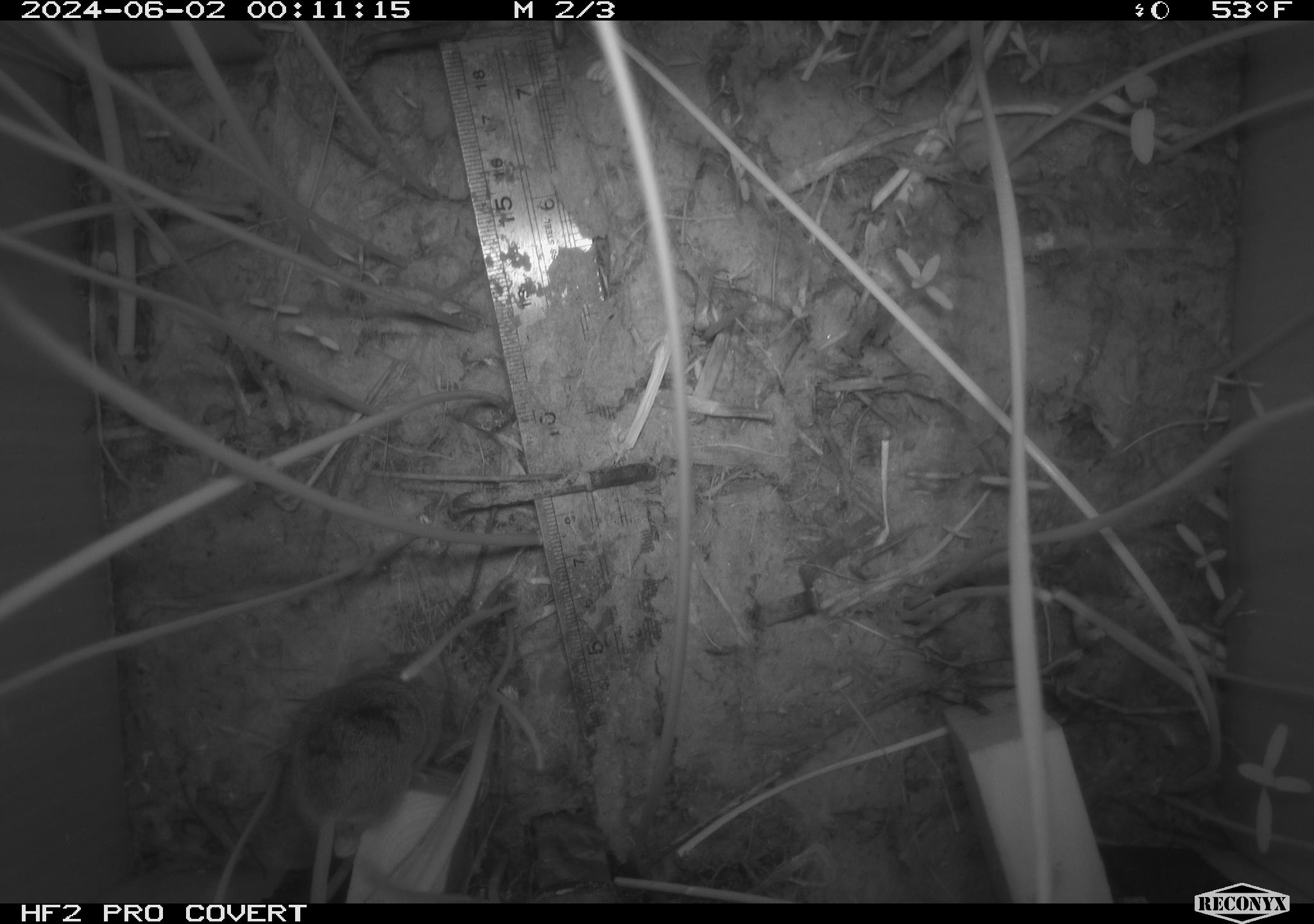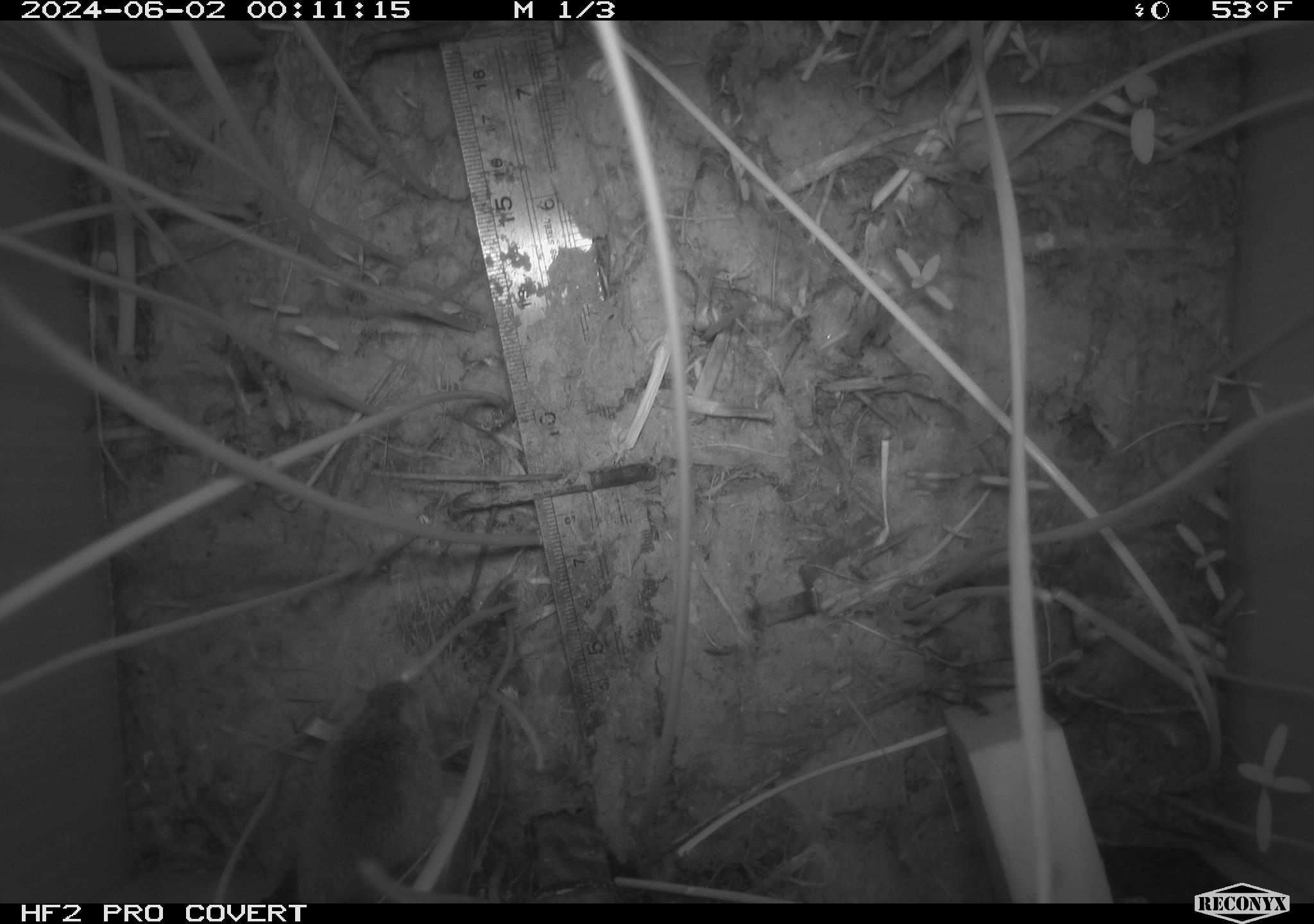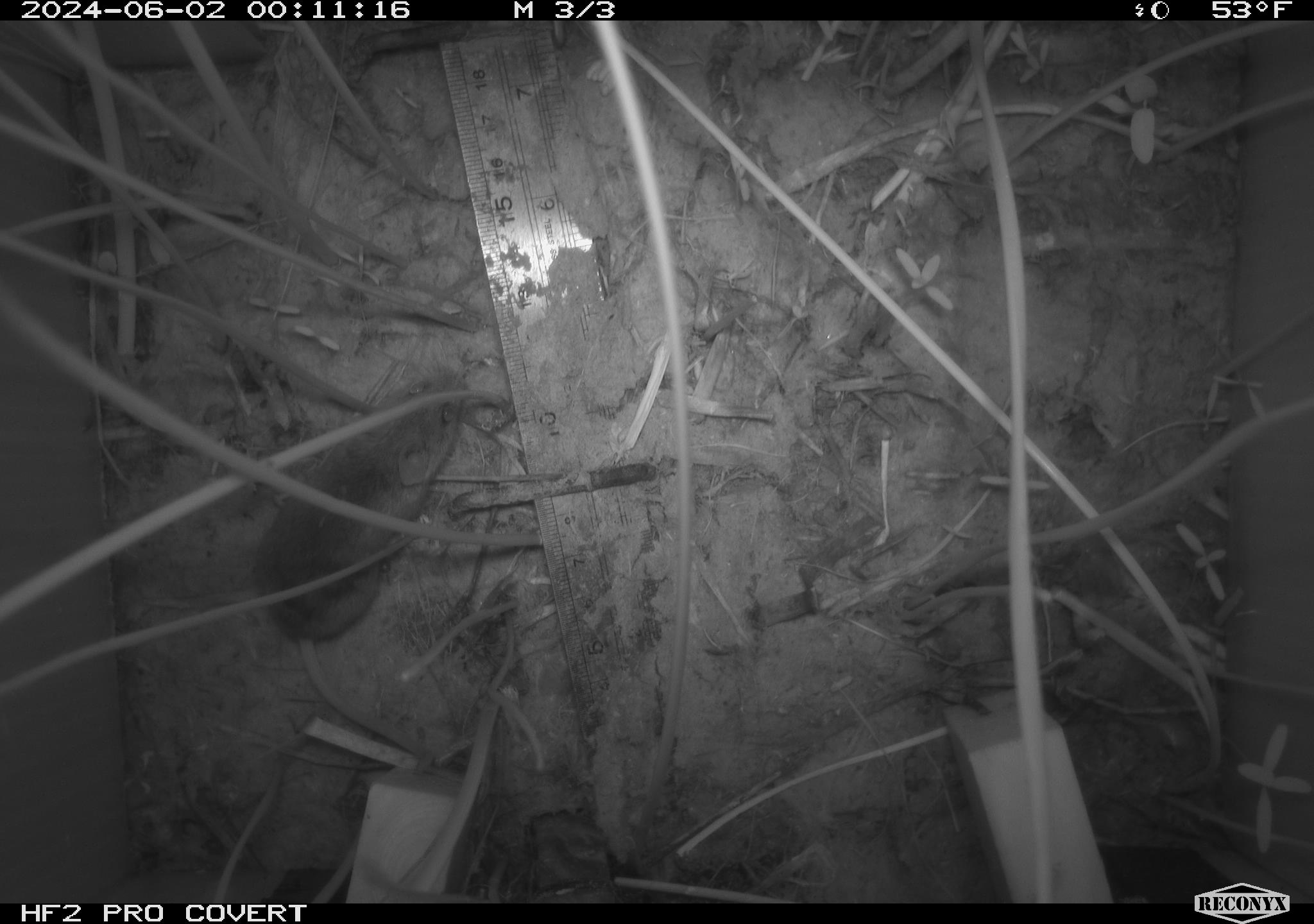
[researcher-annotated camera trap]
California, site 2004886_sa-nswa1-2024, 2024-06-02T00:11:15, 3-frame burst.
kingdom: Animalia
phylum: Chordata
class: Mammalia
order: Rodentia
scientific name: Rodentia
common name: rodent